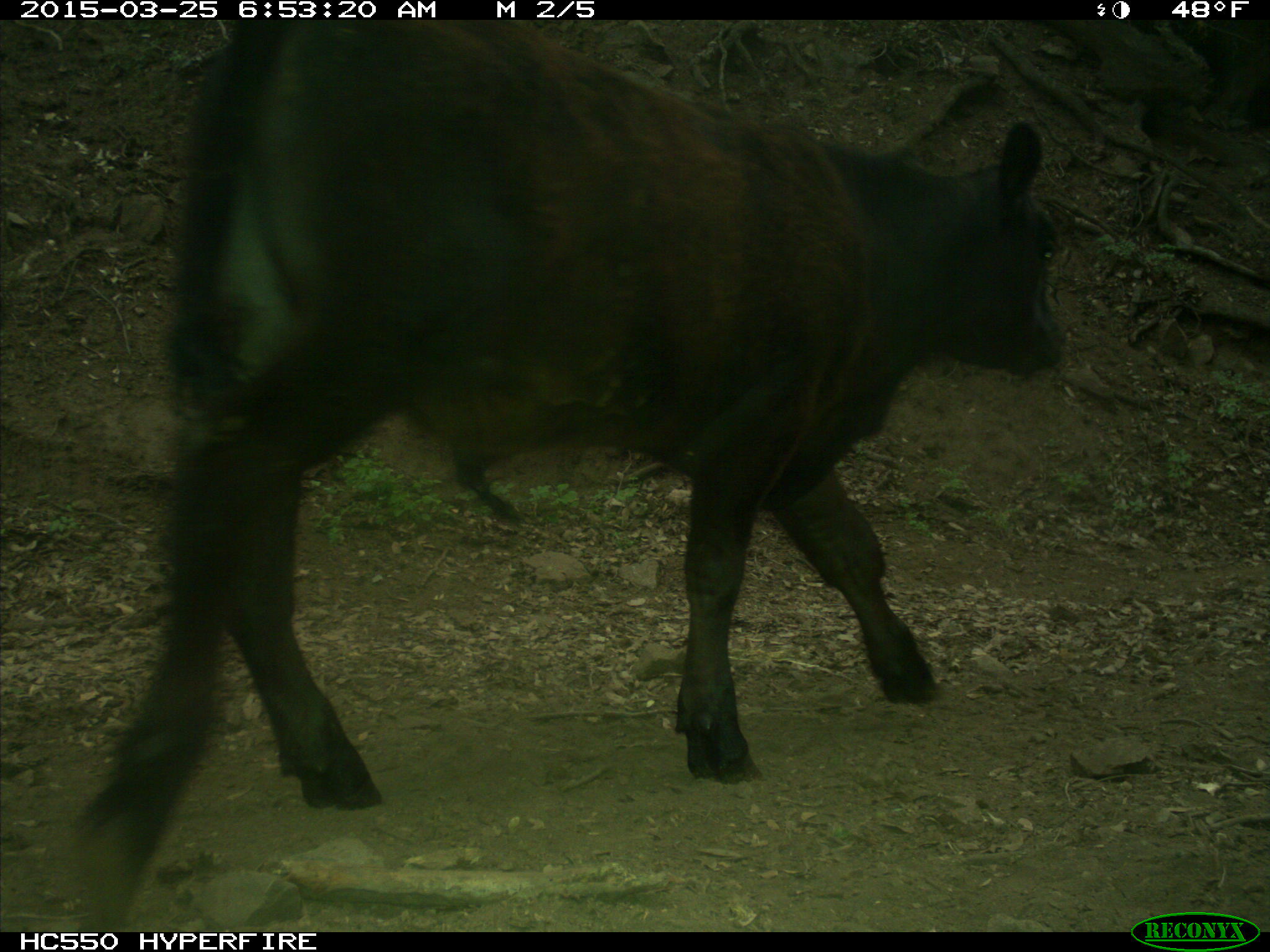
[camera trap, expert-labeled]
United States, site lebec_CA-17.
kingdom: Animalia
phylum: Chordata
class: Mammalia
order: Artiodactyla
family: Bovidae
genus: Bos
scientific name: Bos taurus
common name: domestic cow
Bos taurus (domestic cow).